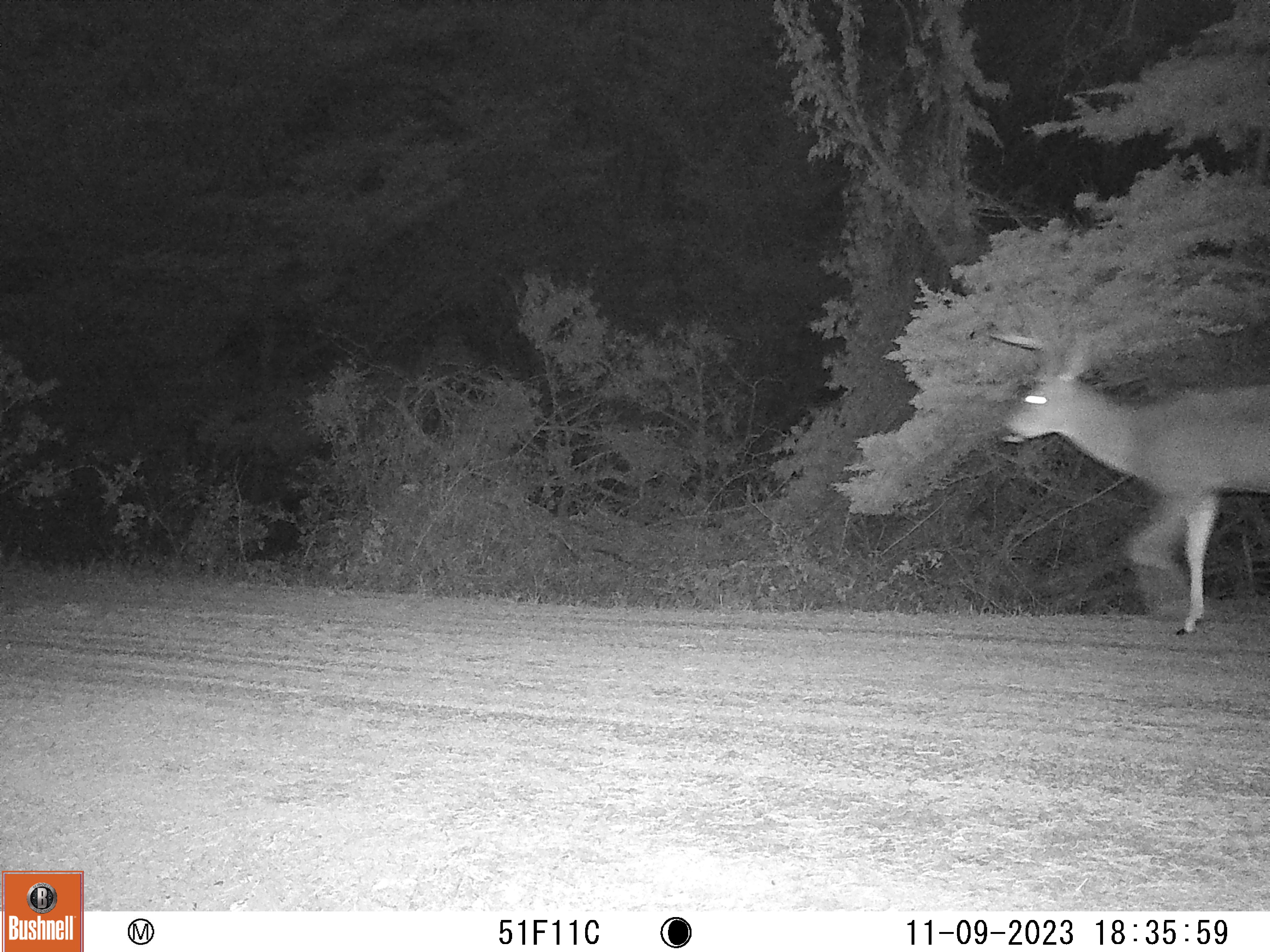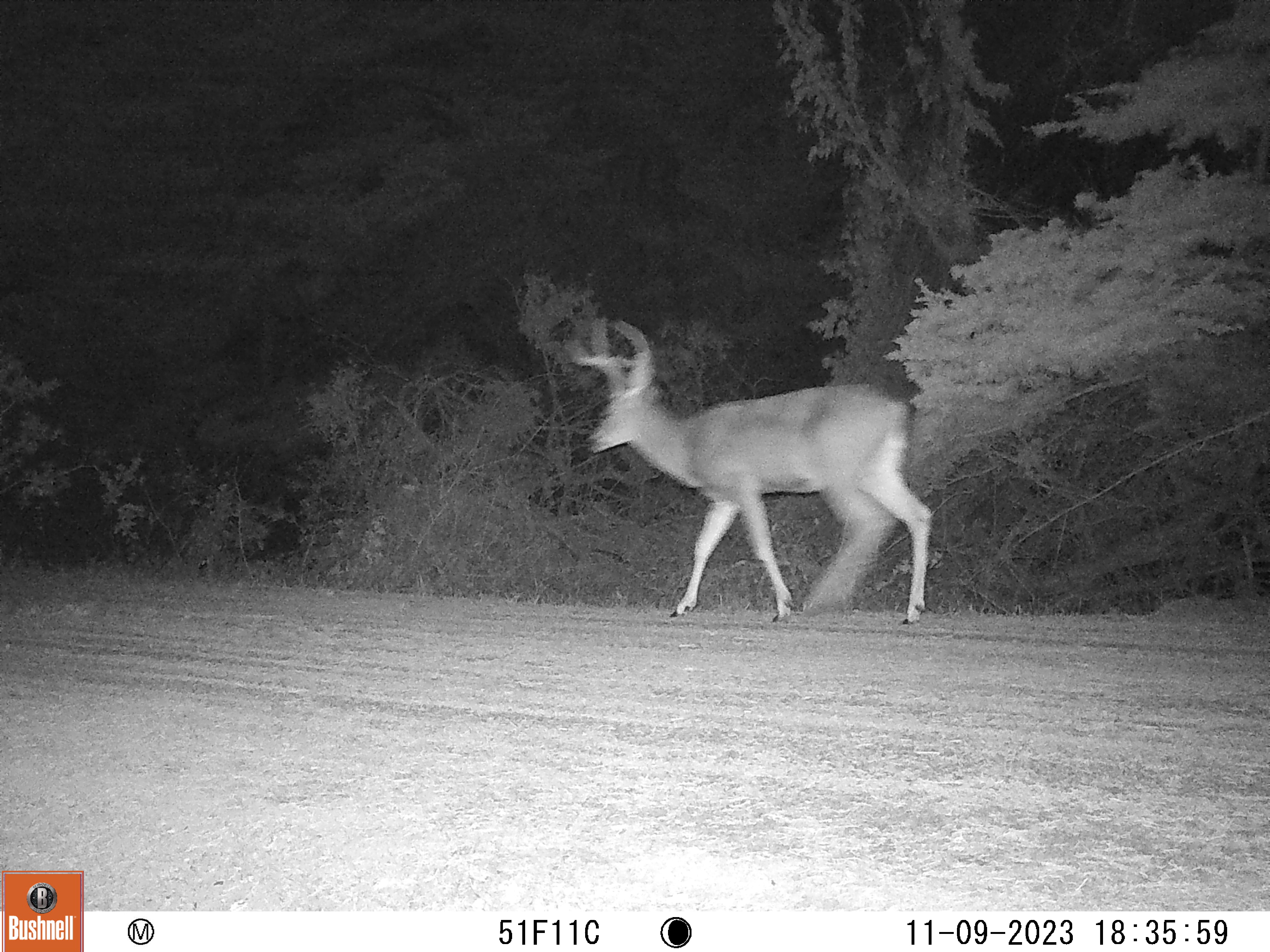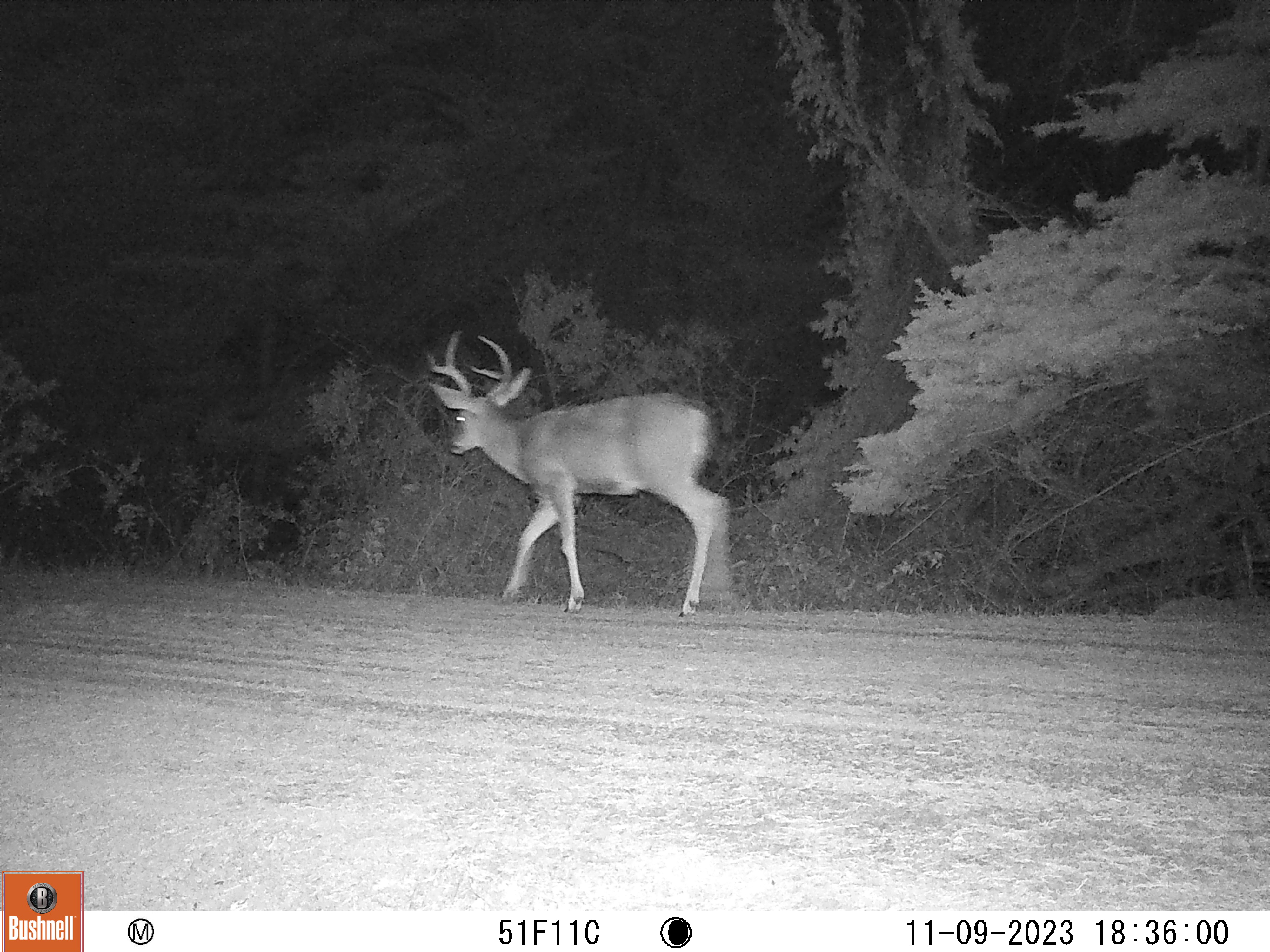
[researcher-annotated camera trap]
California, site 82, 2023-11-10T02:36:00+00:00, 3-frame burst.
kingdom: Animalia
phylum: Chordata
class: Mammalia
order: Artiodactyla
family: Cervidae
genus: Odocoileus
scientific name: Odocoileus hemionus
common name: mule deer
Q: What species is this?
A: Mule deer (Odocoileus hemionus).